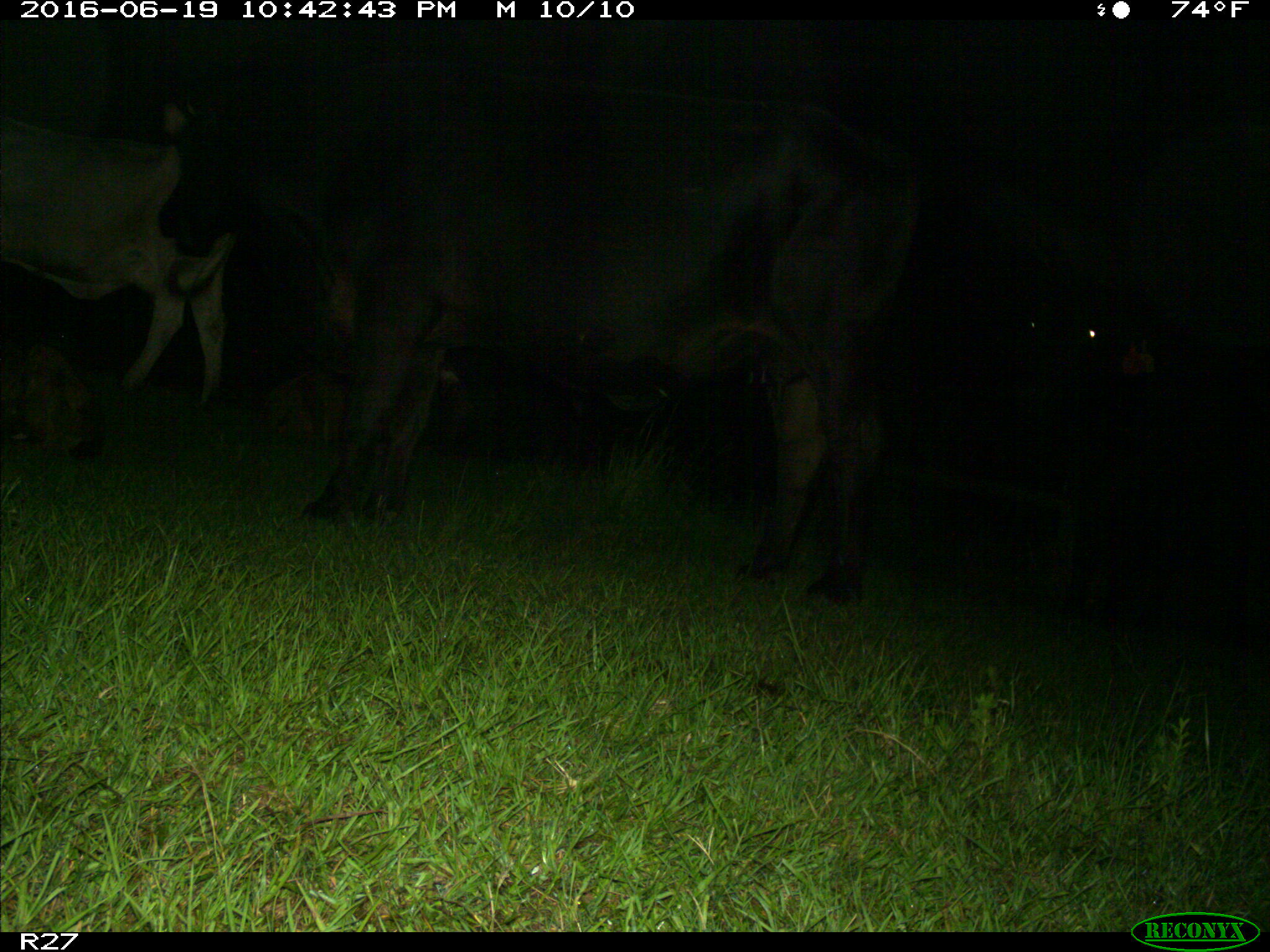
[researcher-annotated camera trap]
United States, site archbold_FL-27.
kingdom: Animalia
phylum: Chordata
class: Mammalia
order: Artiodactyla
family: Bovidae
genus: Bos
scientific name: Bos taurus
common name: domestic cow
Bos taurus (domestic cow).